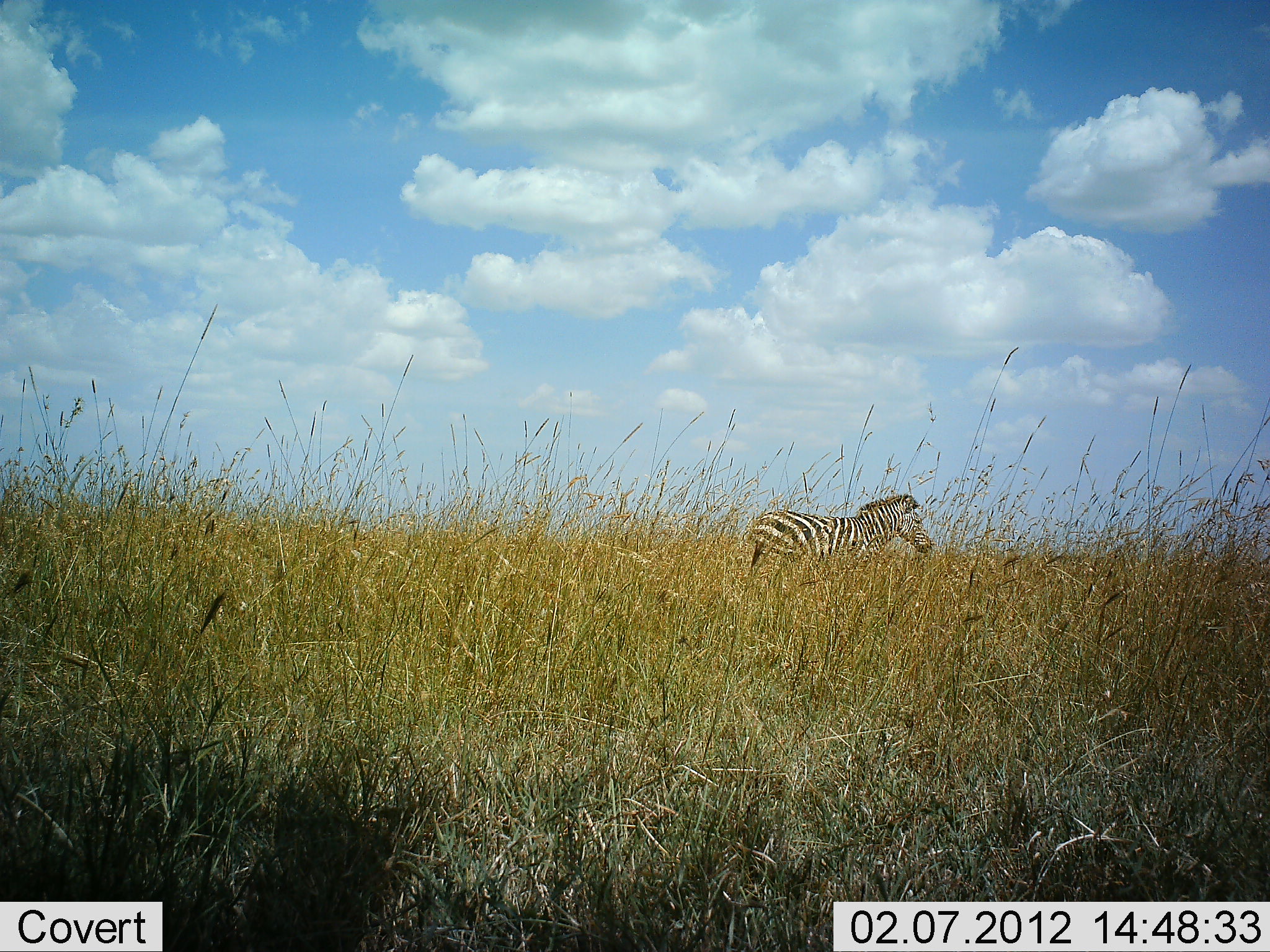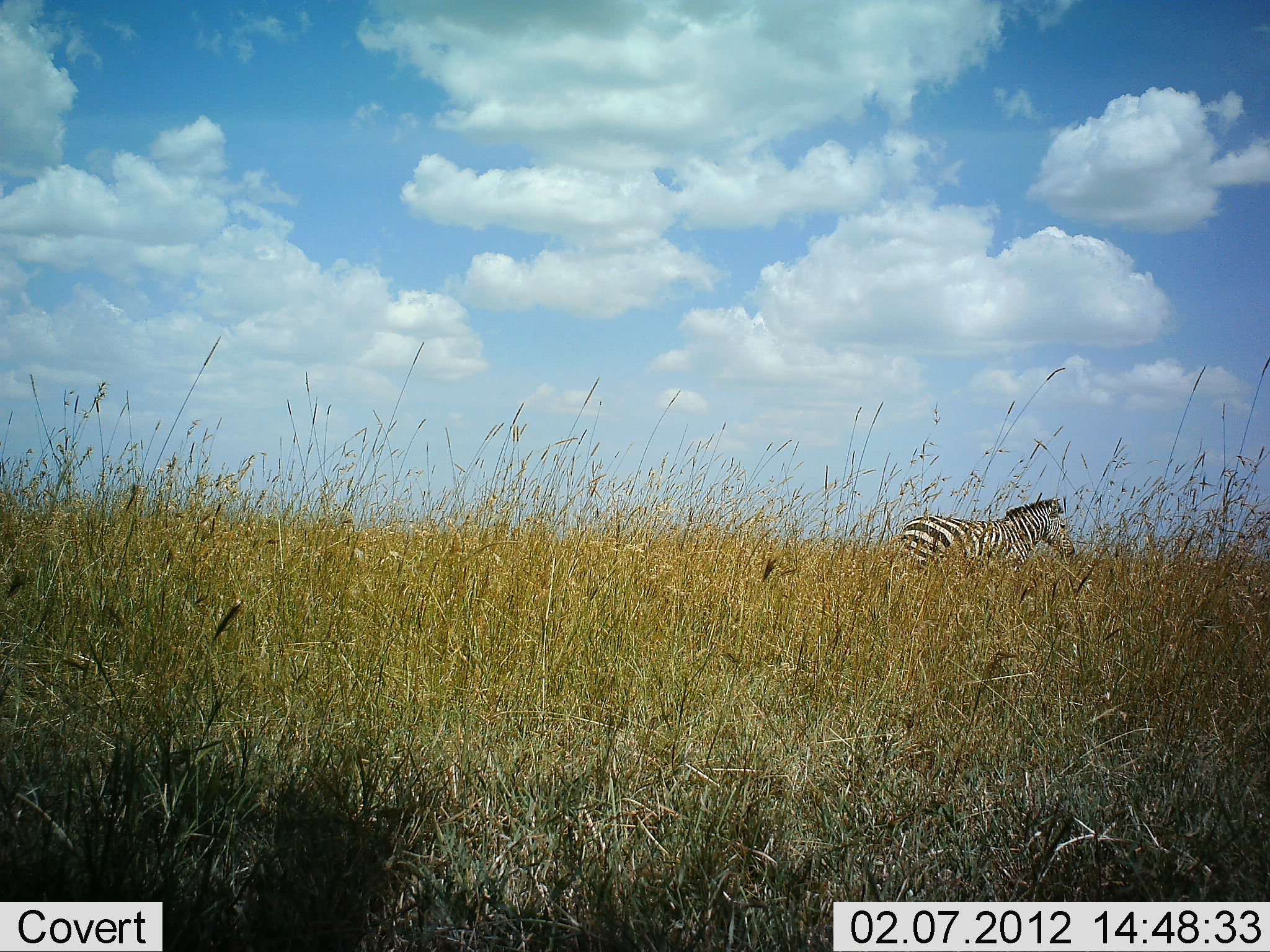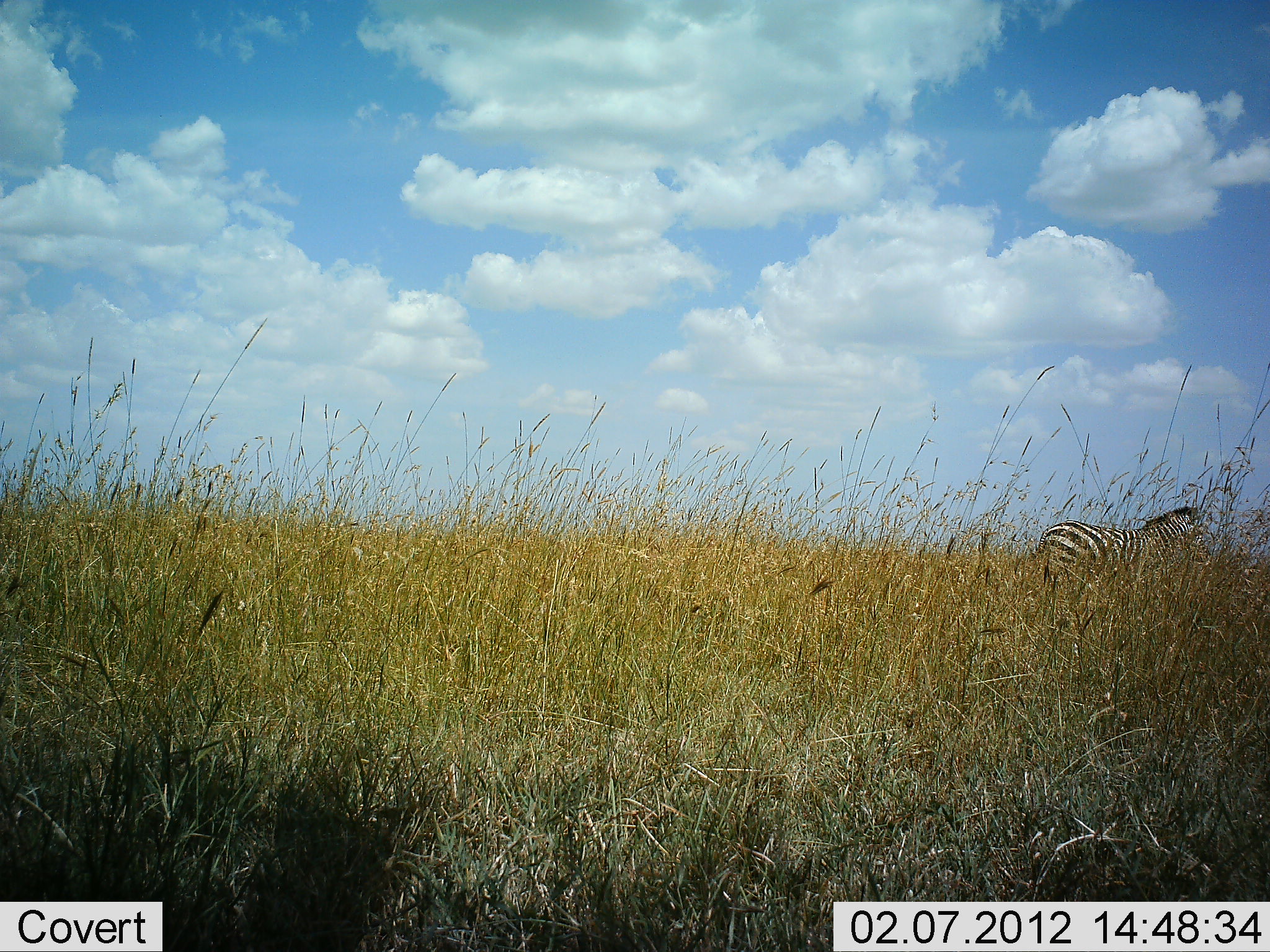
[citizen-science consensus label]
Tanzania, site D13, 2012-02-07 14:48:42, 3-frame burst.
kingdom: Animalia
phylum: Chordata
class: Mammalia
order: Perissodactyla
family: Equidae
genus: Equus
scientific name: Equus quagga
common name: plains zebra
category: zebra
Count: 1.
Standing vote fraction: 6%.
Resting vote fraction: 0%.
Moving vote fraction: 94%.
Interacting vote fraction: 0%.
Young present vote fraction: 0%.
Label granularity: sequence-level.